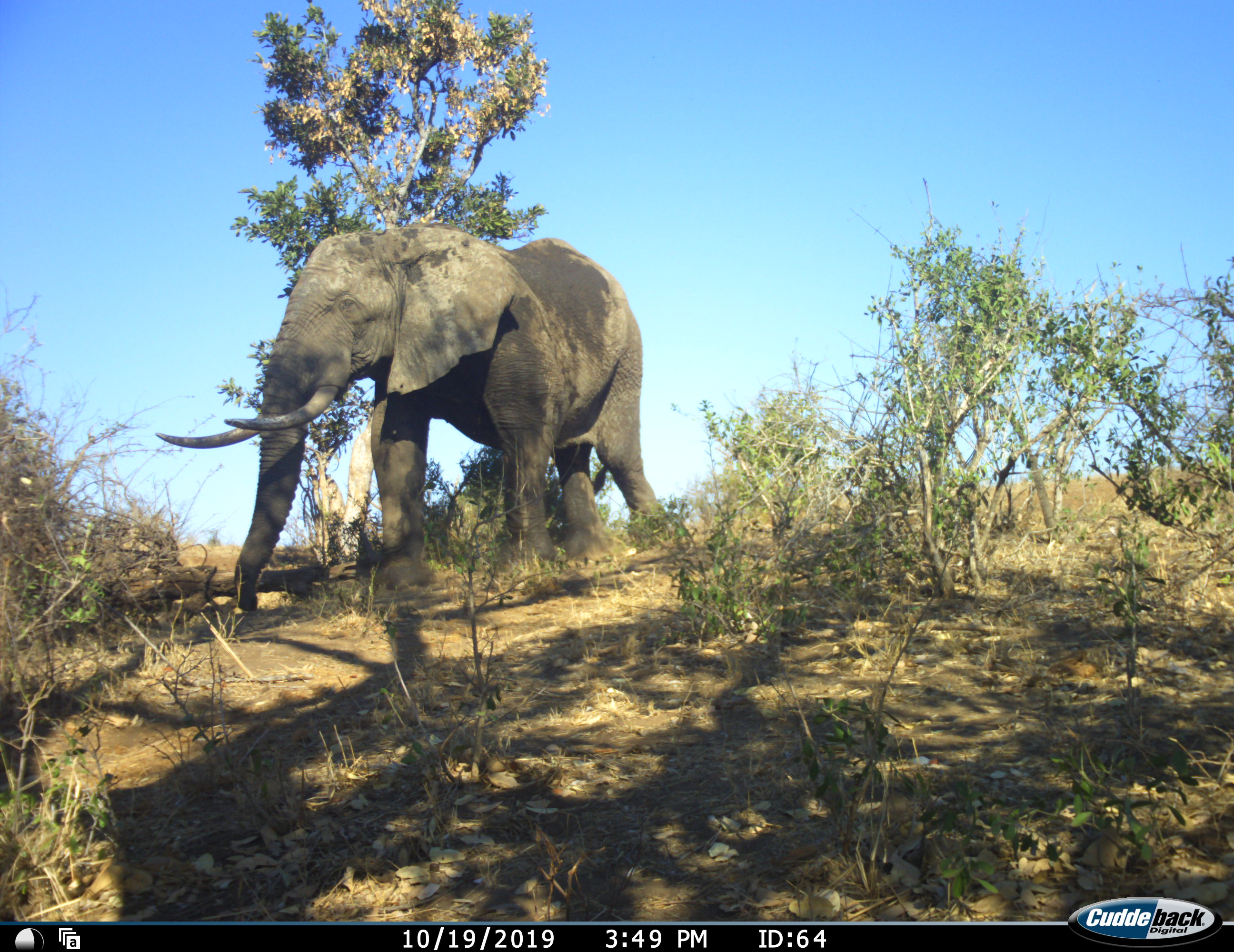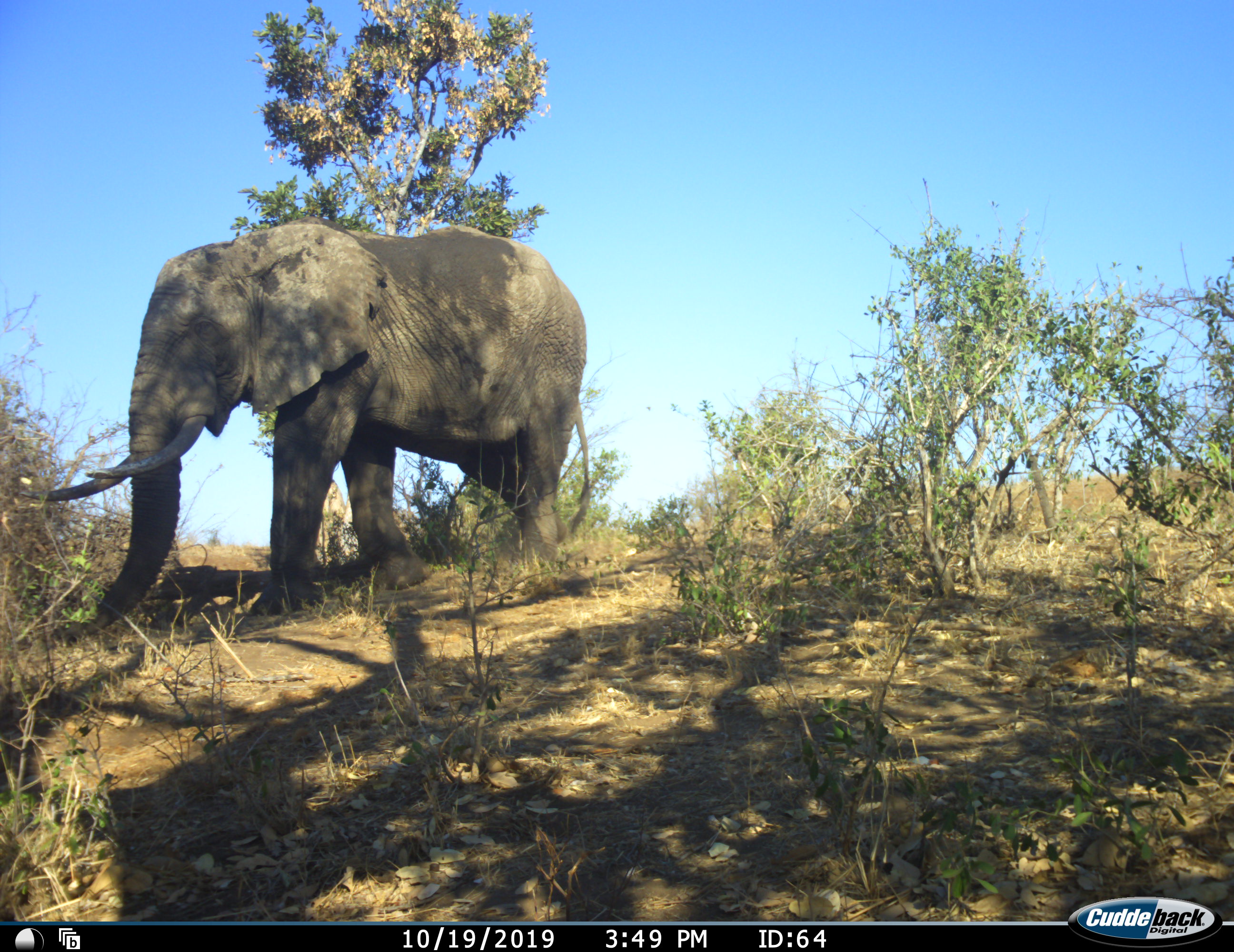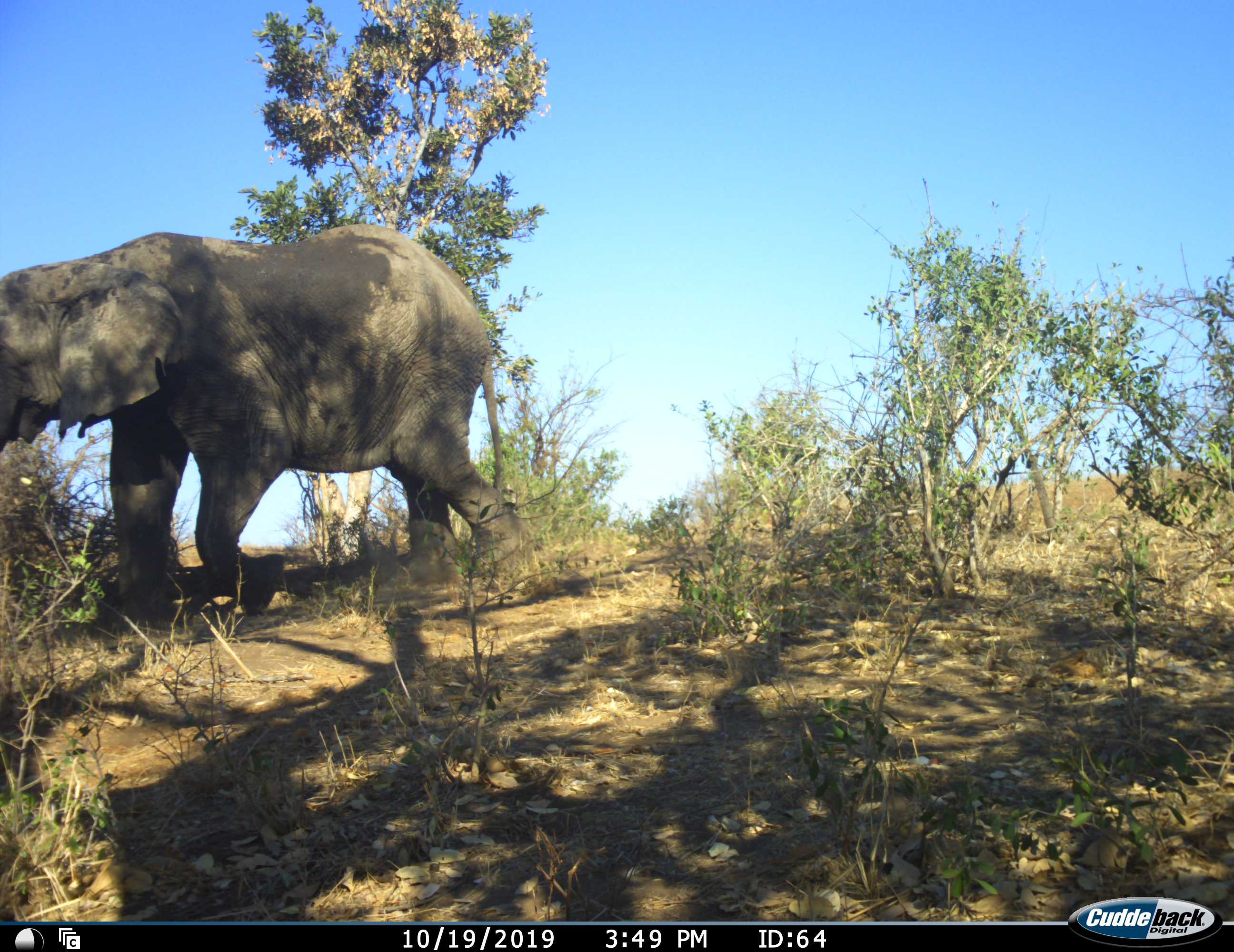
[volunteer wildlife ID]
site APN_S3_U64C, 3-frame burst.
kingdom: Animalia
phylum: Chordata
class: Mammalia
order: Proboscidea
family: Elephantidae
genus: Loxodonta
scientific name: Loxodonta africana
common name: african bush elephant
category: elephant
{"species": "elephant (african bush elephant) (Loxodonta africana)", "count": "1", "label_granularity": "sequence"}